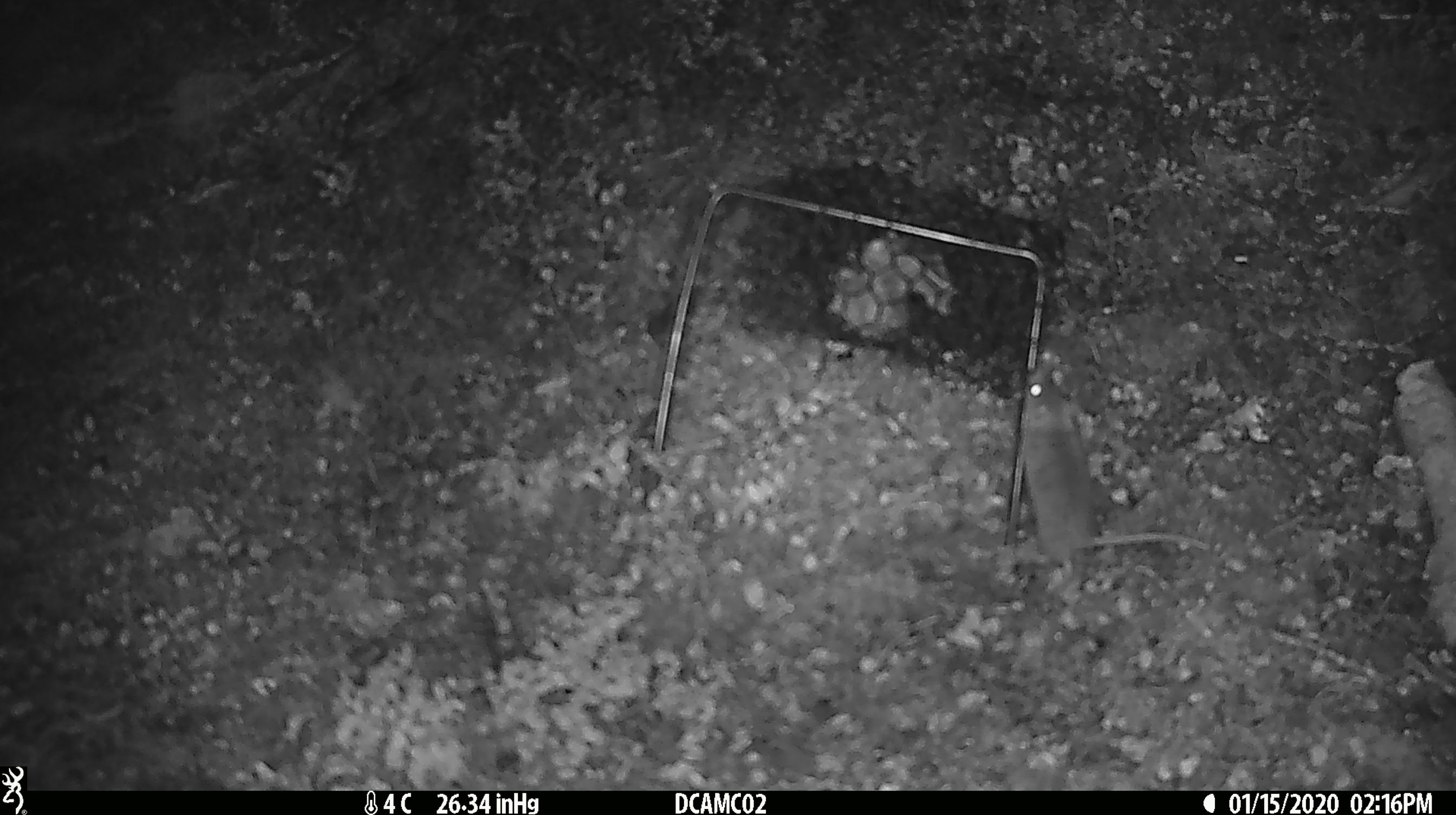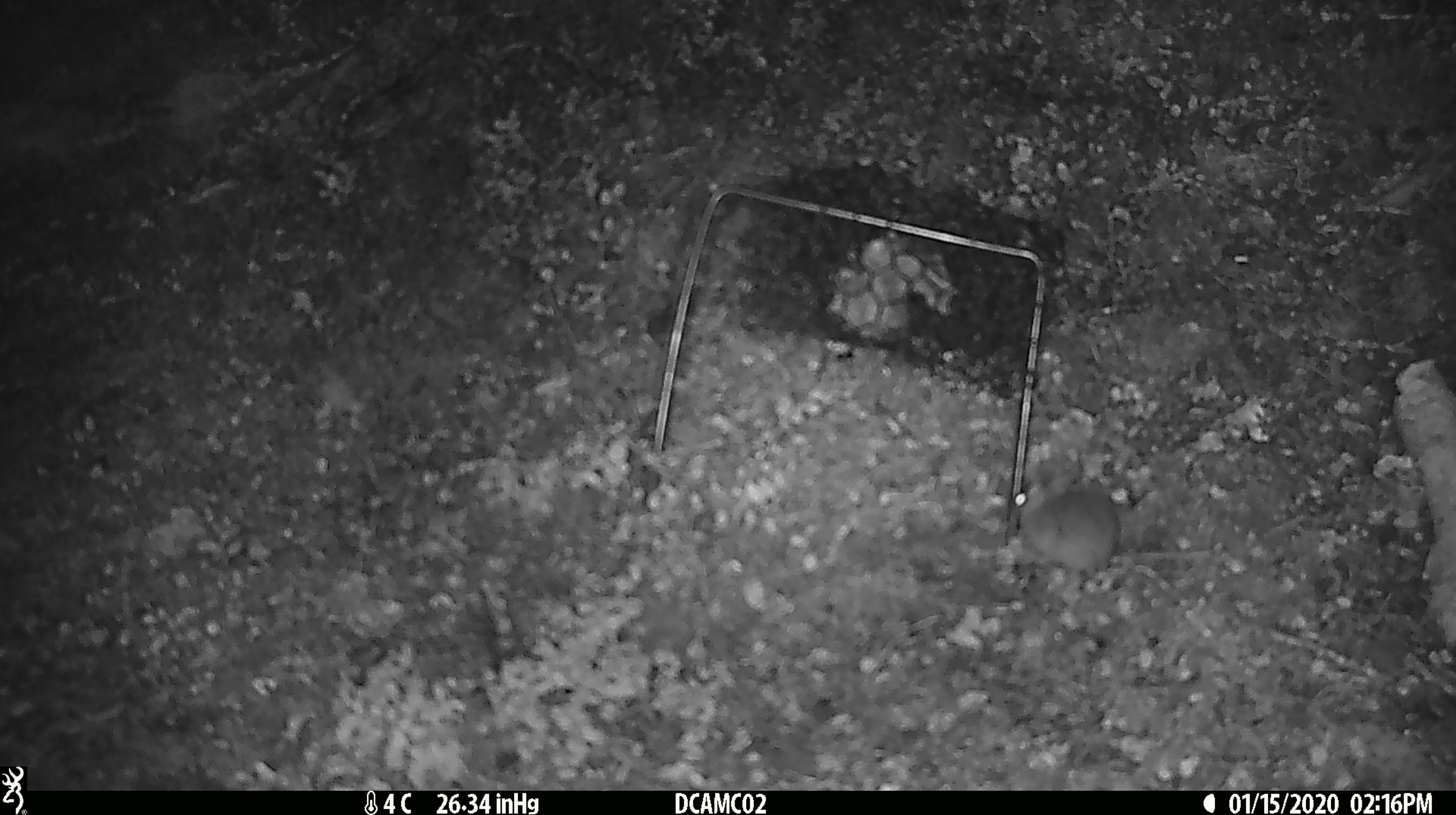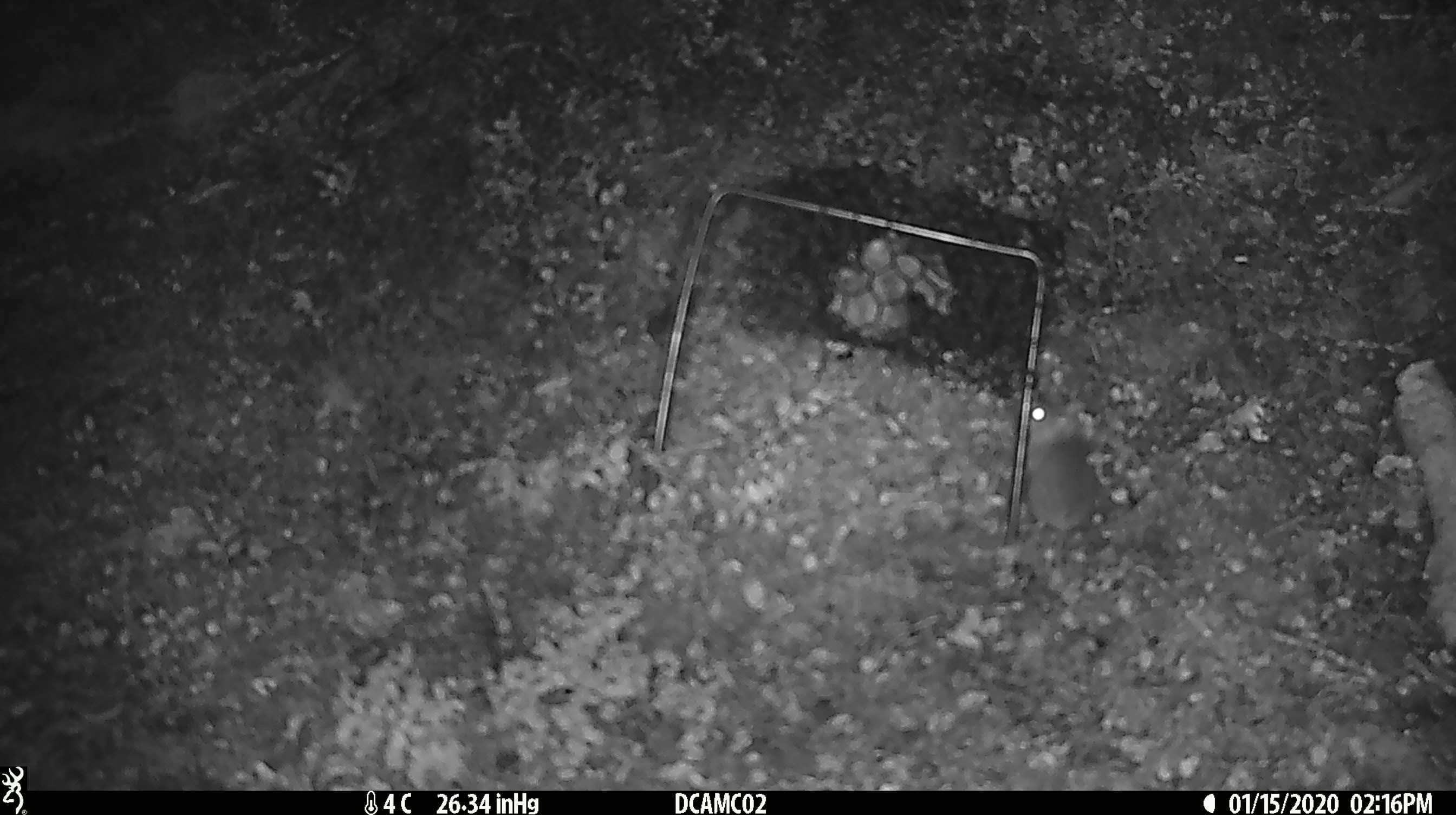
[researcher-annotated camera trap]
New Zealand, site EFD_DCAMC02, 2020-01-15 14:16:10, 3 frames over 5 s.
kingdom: Animalia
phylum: Chordata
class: Mammalia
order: Rodentia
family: Muridae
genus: Mus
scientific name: Mus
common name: mouse